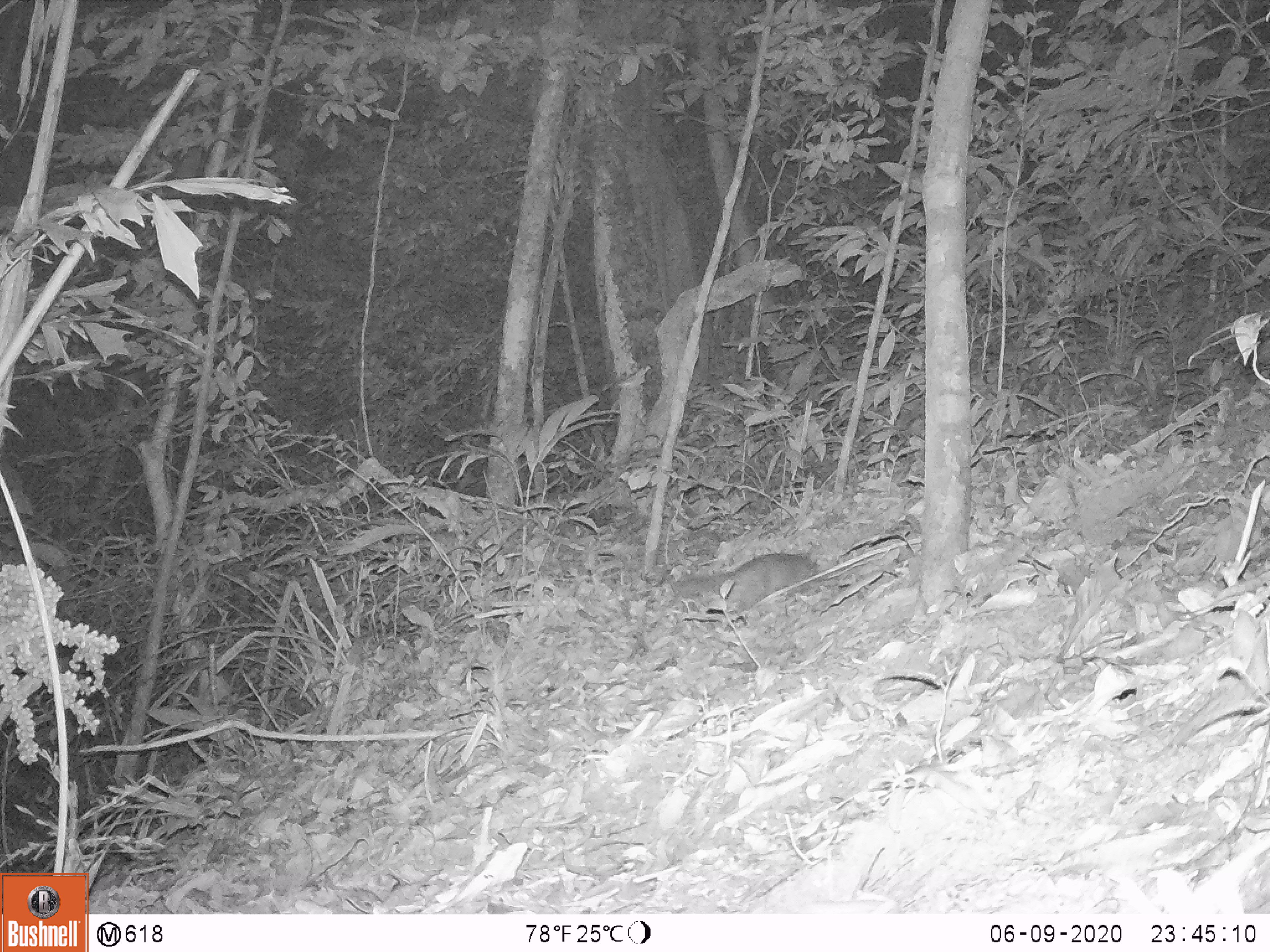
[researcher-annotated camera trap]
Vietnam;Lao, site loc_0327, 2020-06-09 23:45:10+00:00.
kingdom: Animalia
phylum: Chordata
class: Mammalia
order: Carnivora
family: Mustelidae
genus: Melogale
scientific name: Melogale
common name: ferret badger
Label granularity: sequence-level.